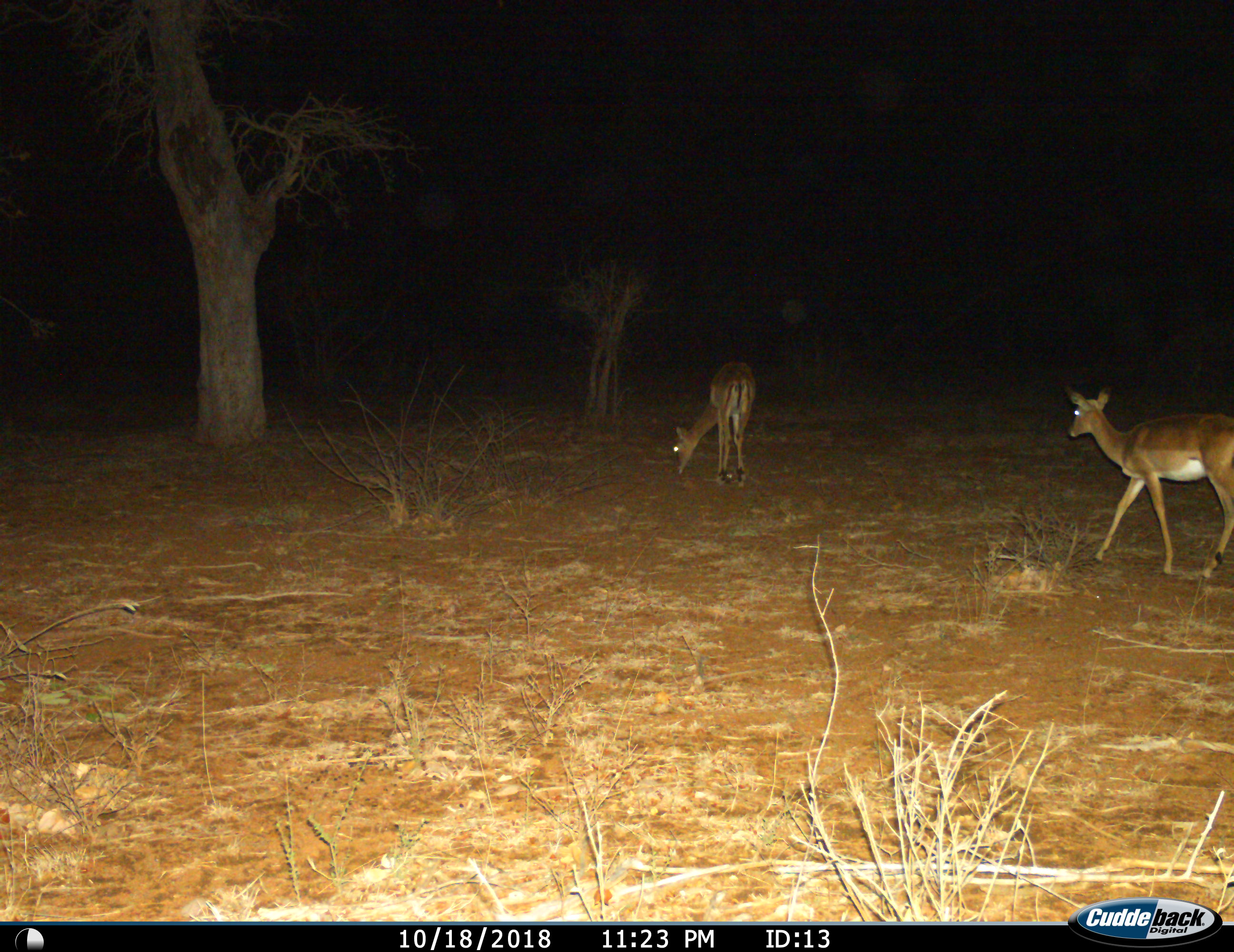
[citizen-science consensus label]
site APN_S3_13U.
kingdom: Animalia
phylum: Chordata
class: Mammalia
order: Artiodactyla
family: Bovidae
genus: Aepyceros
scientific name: Aepyceros melampus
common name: impala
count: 2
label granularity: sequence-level